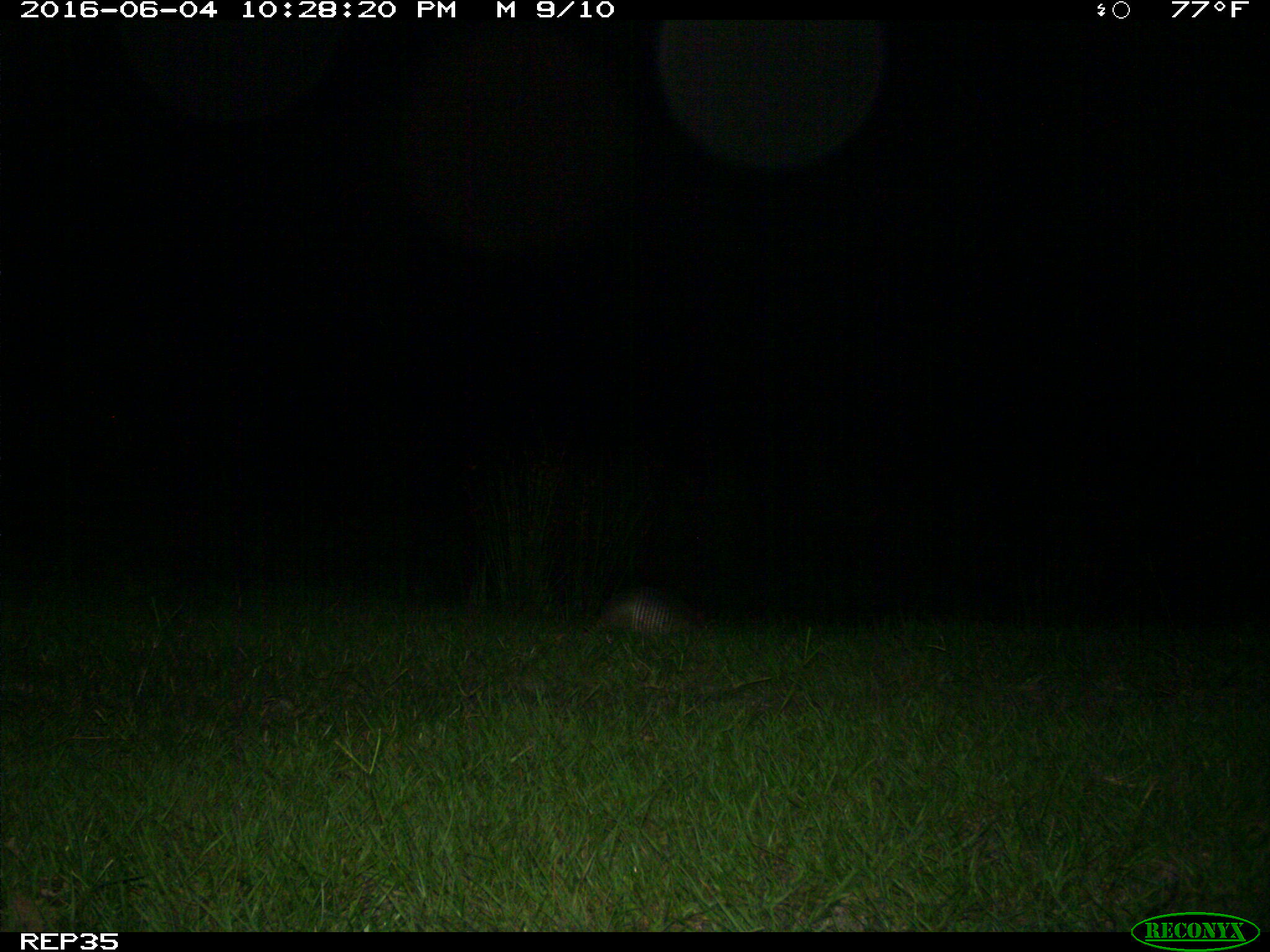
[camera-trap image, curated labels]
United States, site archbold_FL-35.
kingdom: Animalia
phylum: Chordata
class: Mammalia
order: Cingulata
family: Dasypodidae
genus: Dasypus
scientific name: Dasypus novemcinctus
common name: nine-banded armadillo